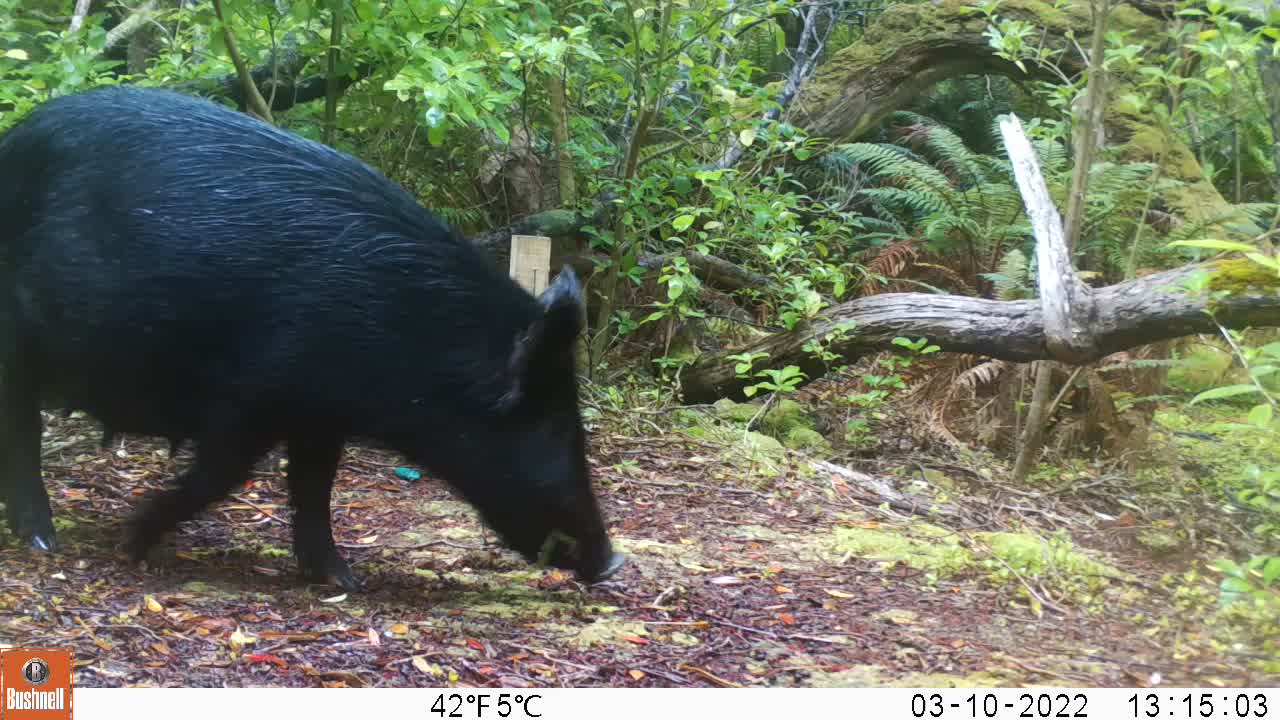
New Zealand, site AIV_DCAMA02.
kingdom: Animalia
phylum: Chordata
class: Mammalia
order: Artiodactyla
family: Suidae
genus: Sus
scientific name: Sus scrofa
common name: pig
Pig (Sus scrofa).